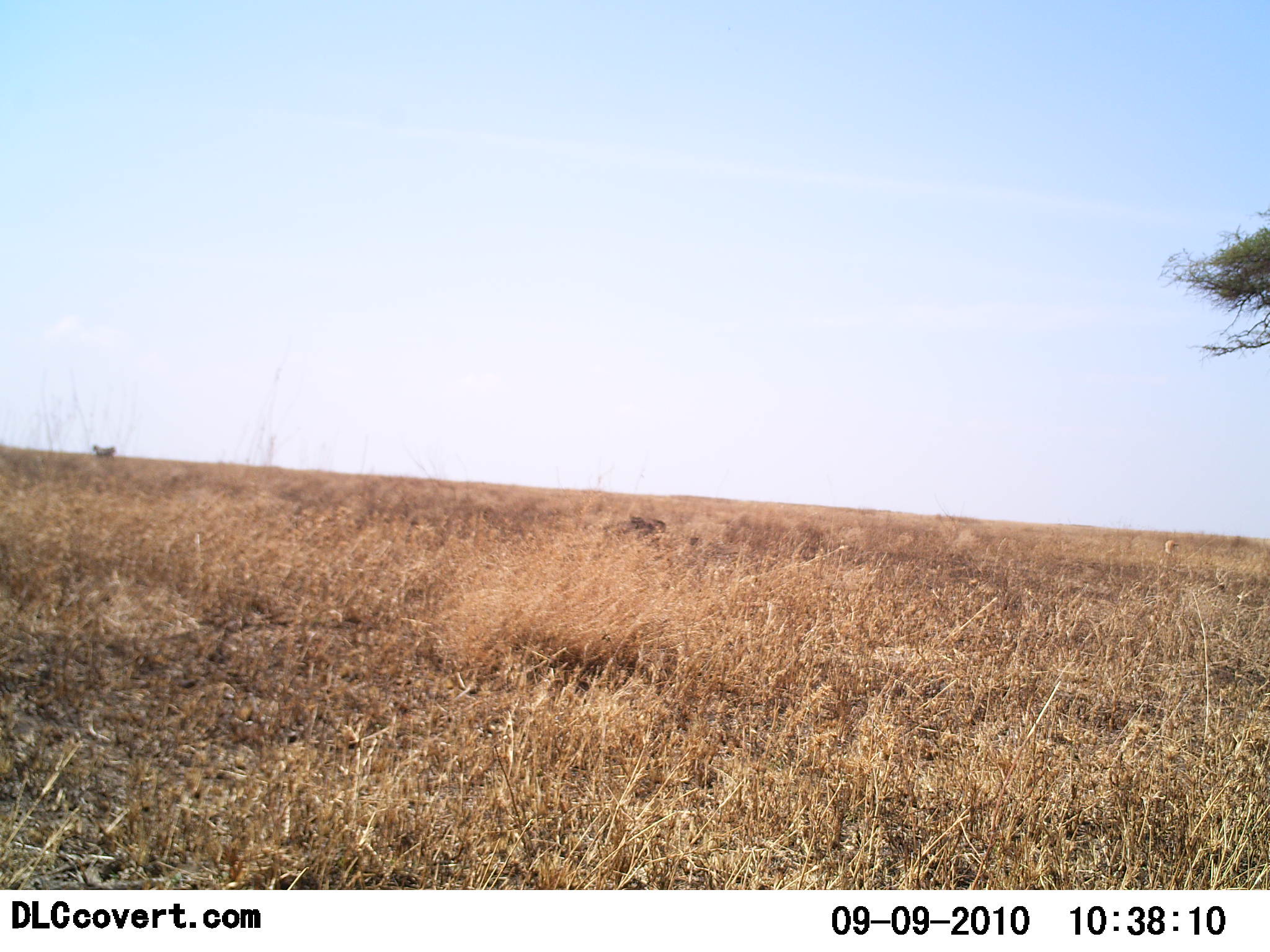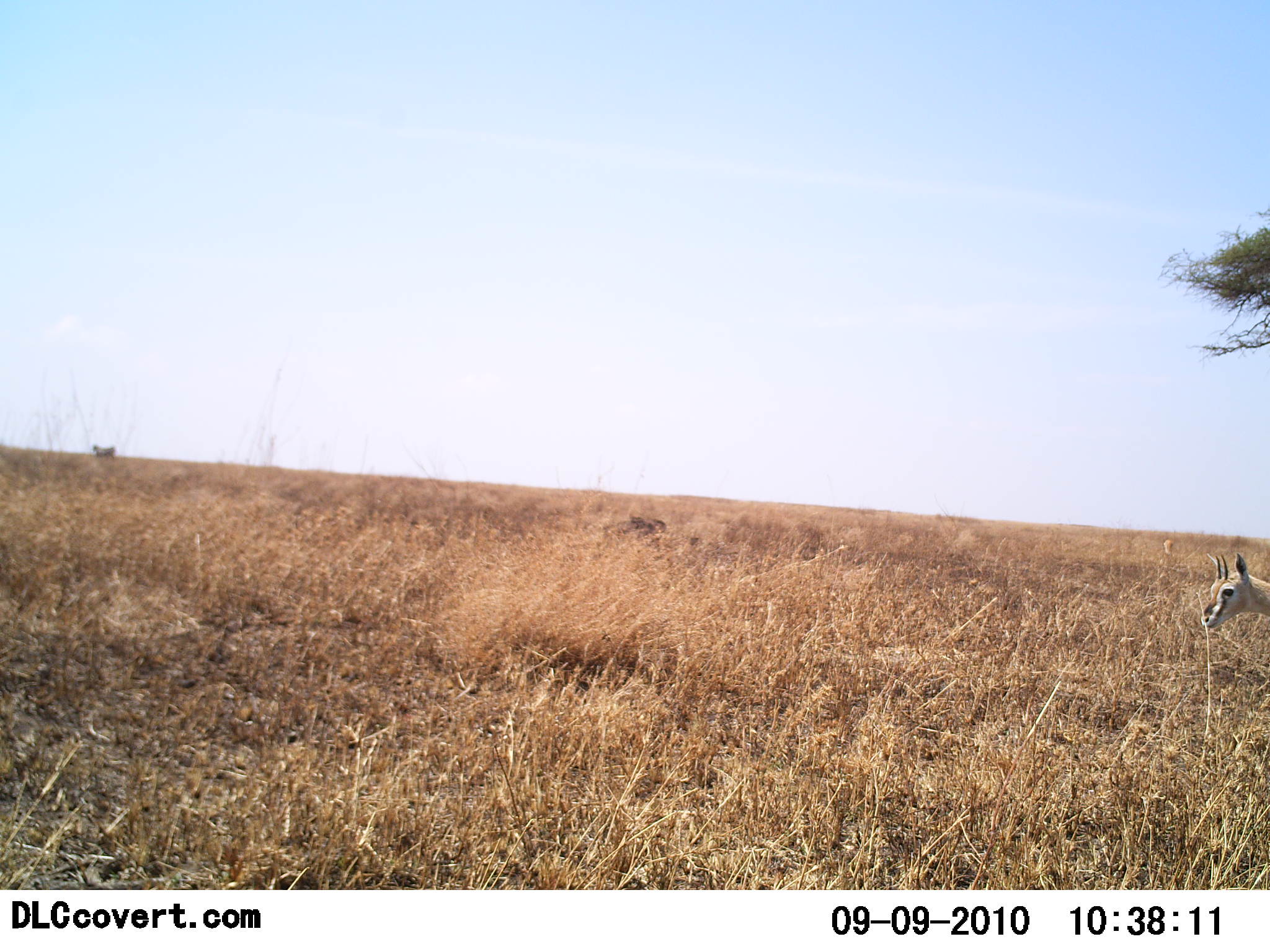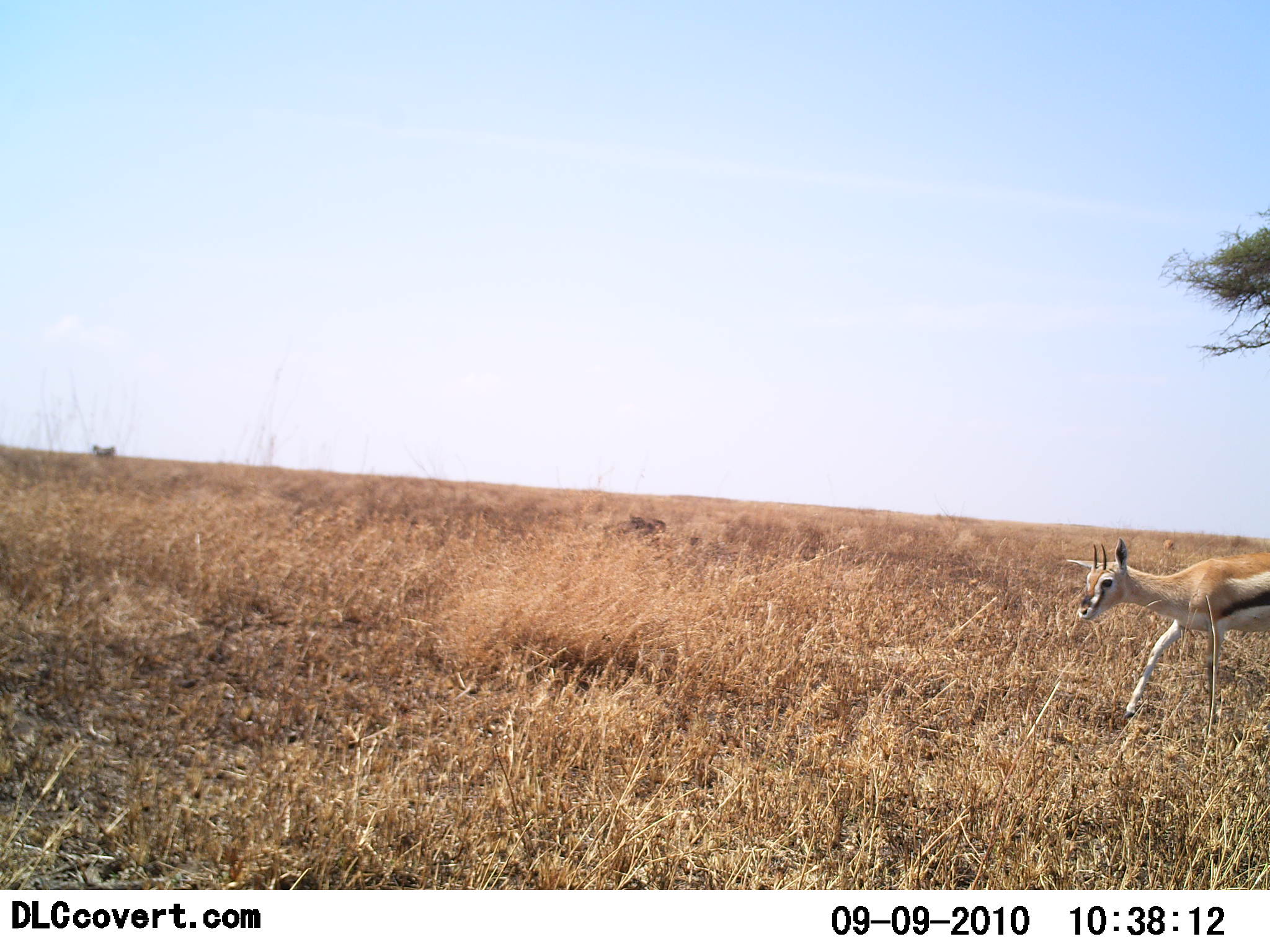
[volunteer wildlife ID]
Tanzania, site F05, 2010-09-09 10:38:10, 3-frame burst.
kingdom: Animalia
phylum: Chordata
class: Mammalia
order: Artiodactyla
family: Bovidae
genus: Eudorcas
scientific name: Eudorcas thomsonii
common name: thomson's gazelle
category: gazellethomsons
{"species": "gazellethomsons (thomson's gazelle) (Eudorcas thomsonii)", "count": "1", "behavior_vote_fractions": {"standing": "18%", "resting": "0%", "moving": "91%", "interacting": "0%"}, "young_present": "9%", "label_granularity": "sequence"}